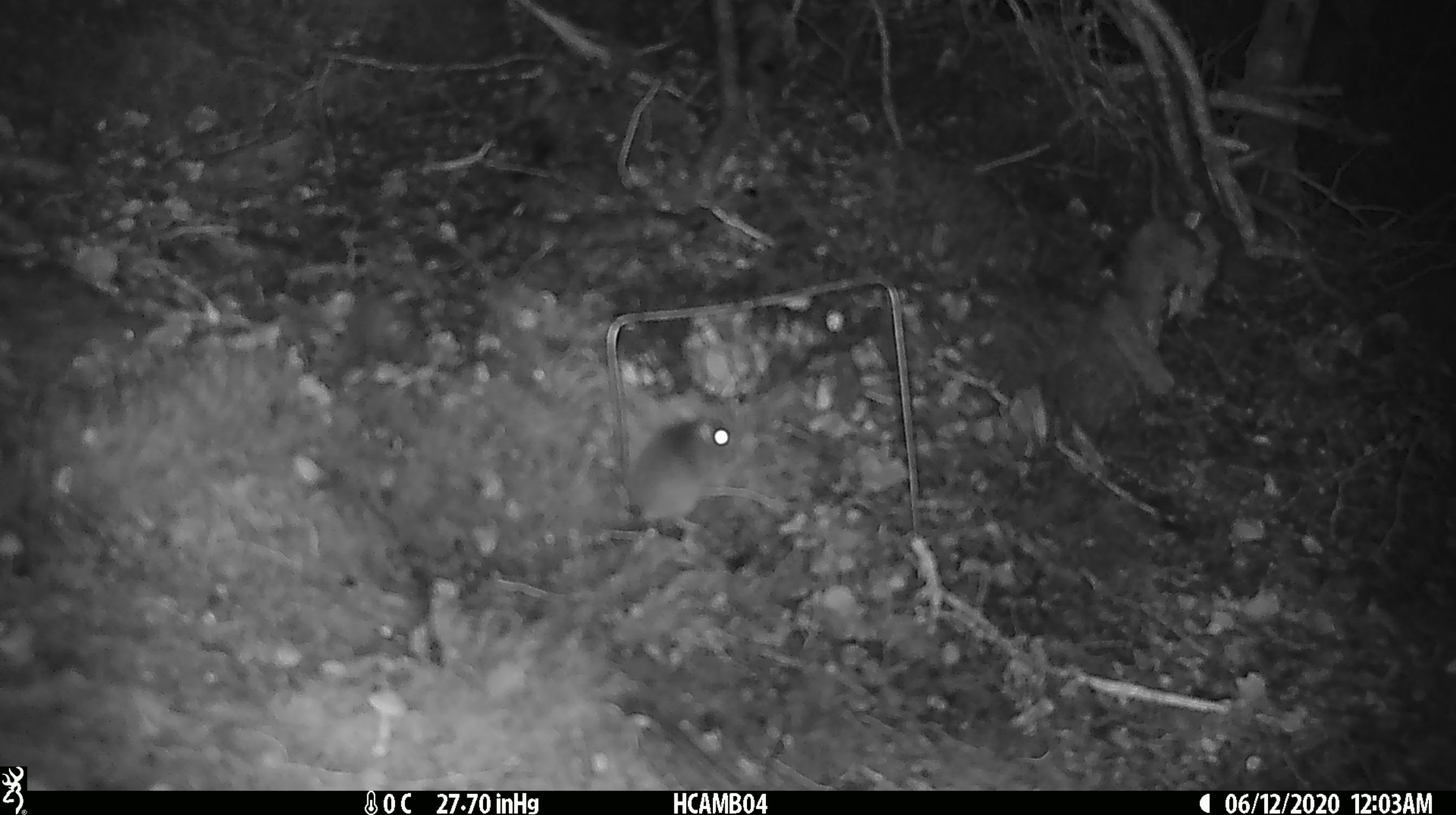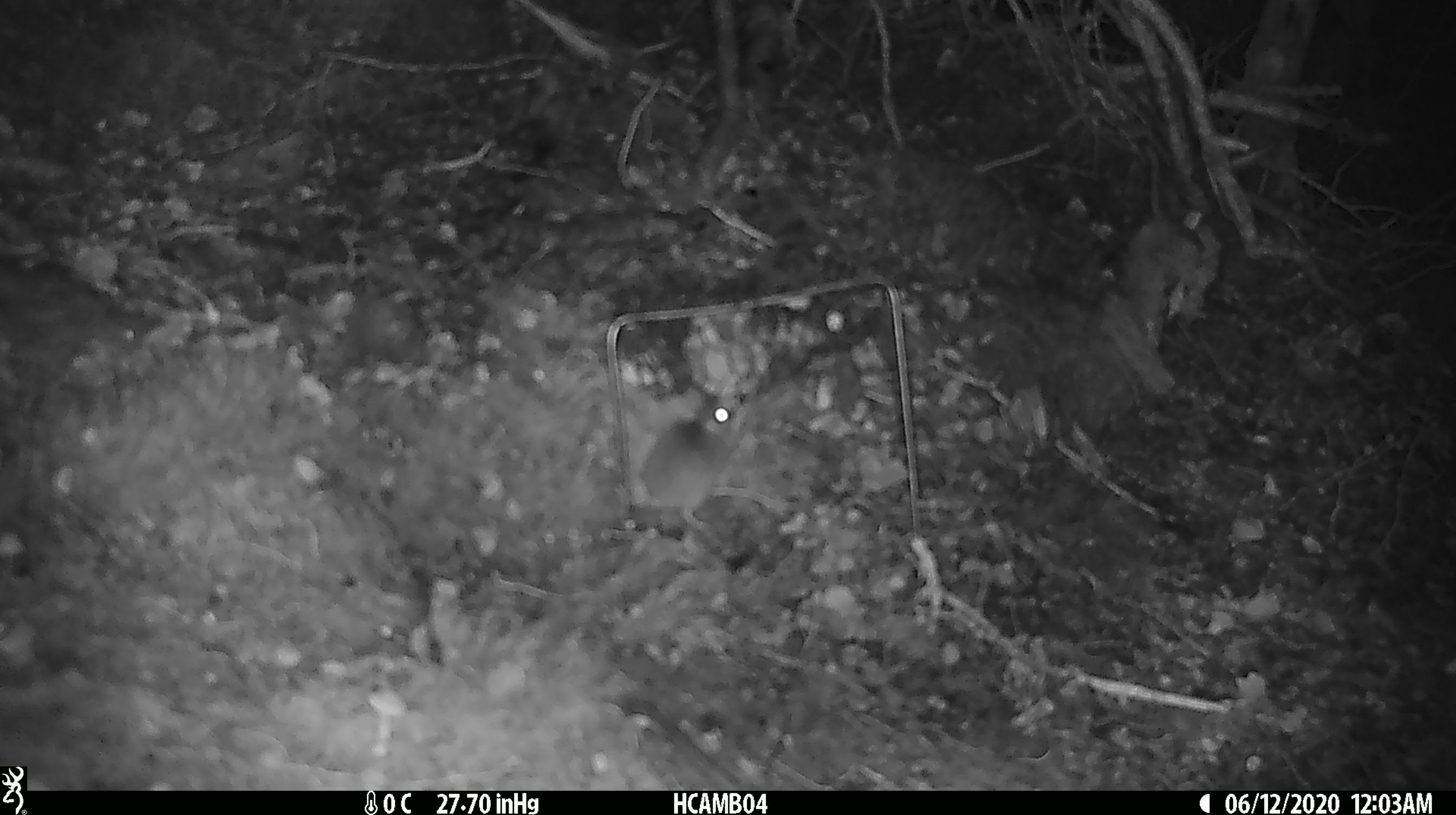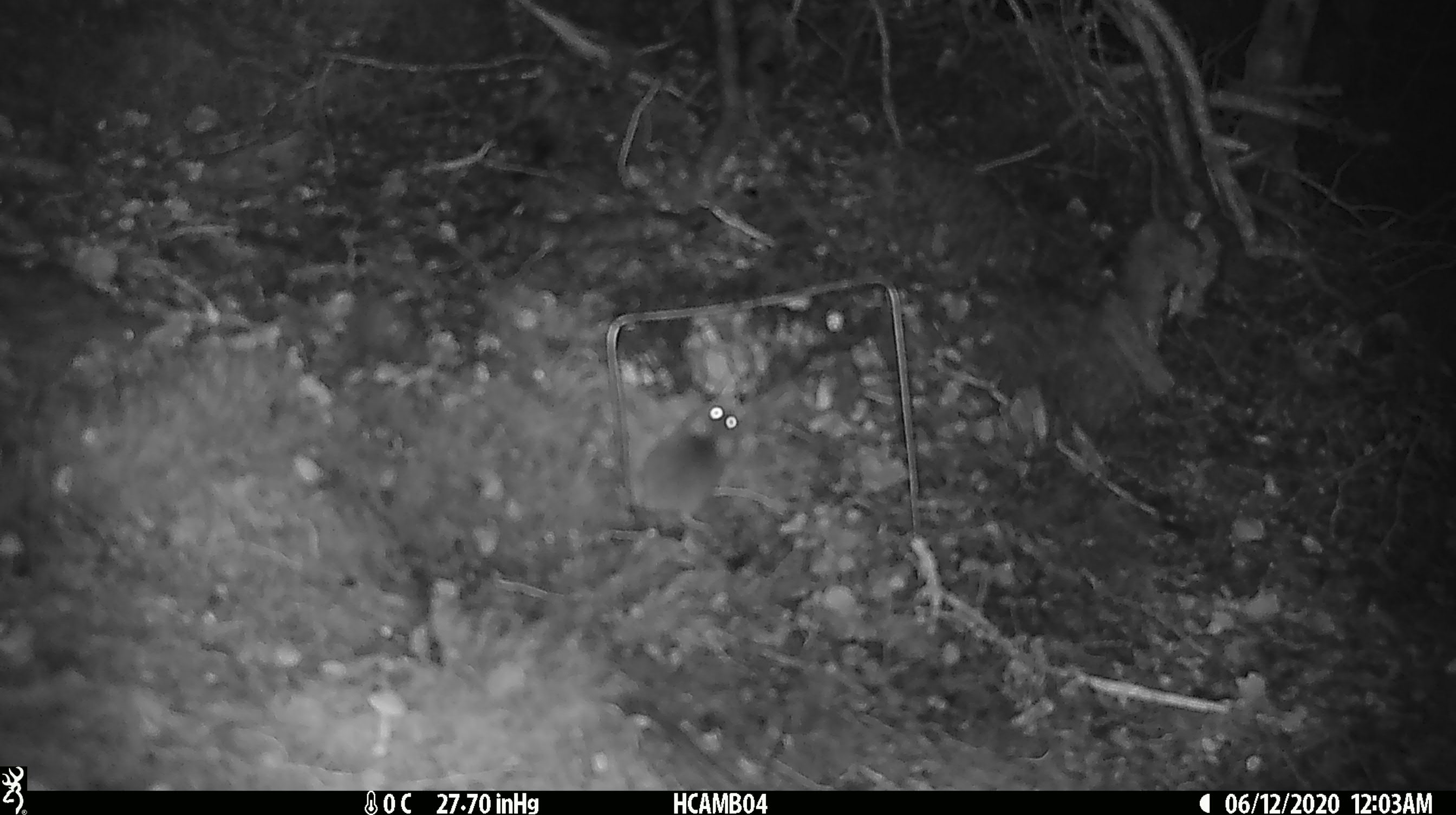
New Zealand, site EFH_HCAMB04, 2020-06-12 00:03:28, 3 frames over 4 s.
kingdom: Animalia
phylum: Chordata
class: Mammalia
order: Rodentia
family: Muridae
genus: Mus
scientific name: Mus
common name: mouse